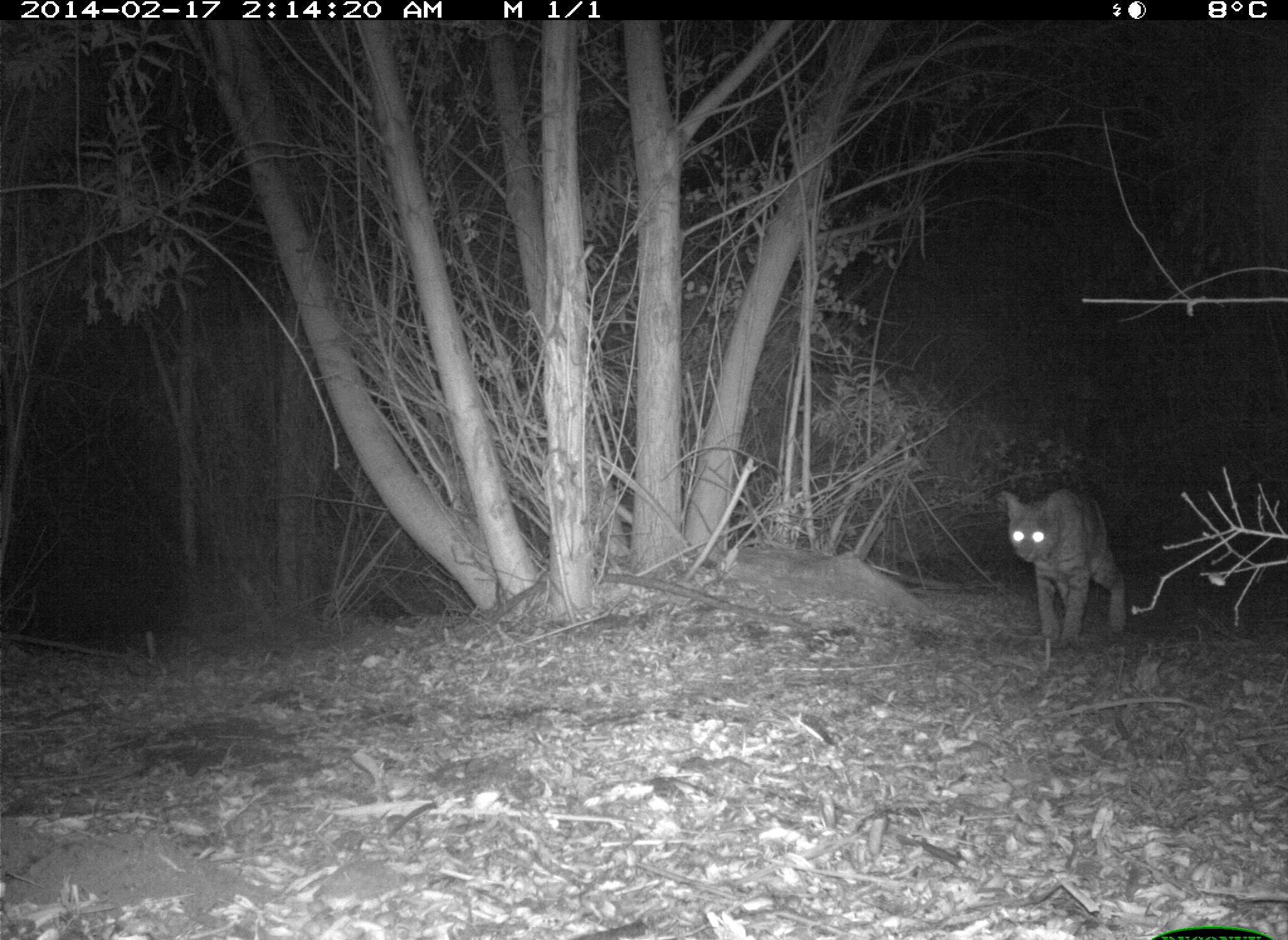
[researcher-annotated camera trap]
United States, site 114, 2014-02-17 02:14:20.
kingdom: Animalia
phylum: Chordata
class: Mammalia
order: Carnivora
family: Felidae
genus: Lynx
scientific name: Lynx rufus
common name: bobcat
Bobcat (Lynx rufus).